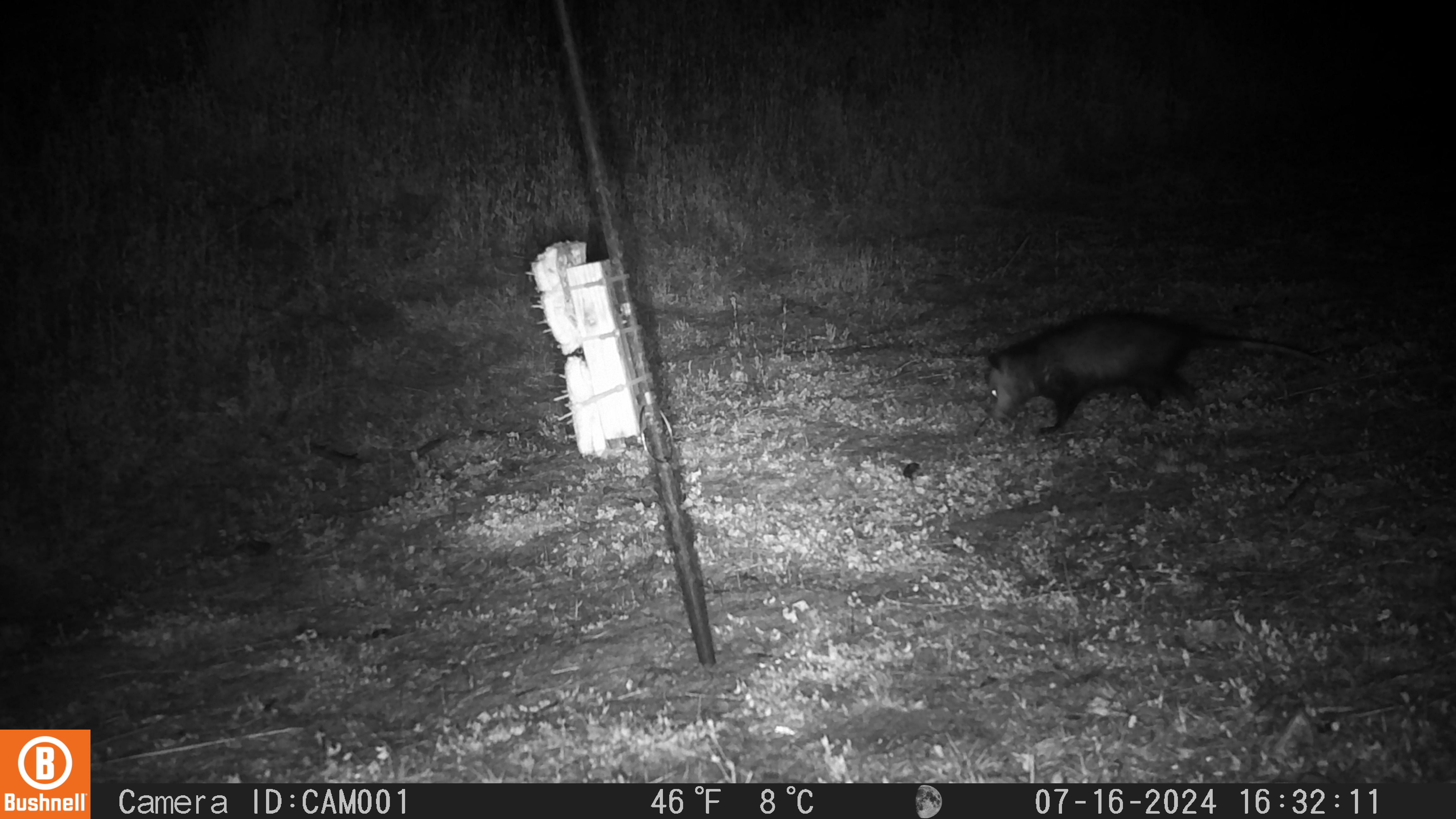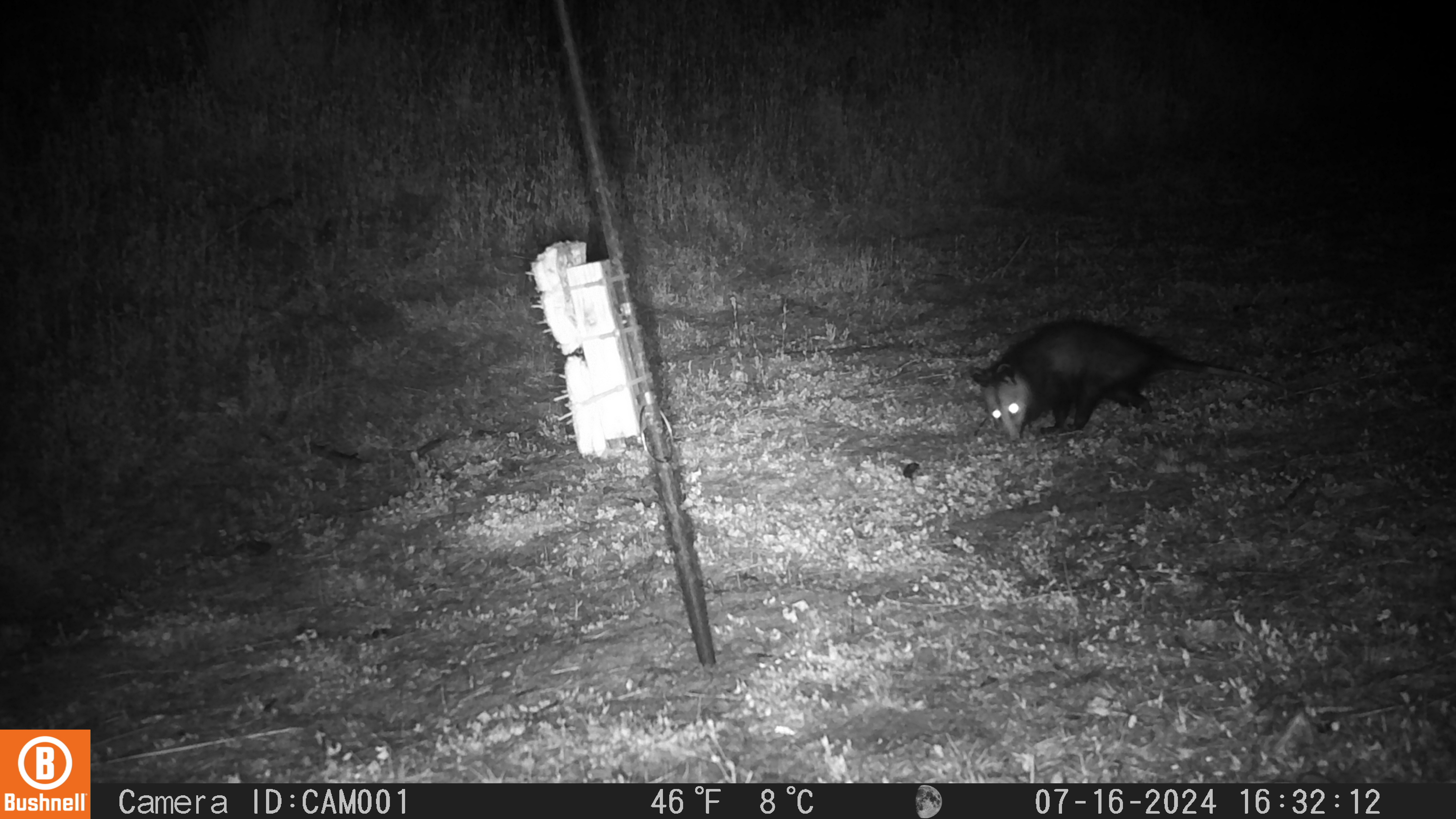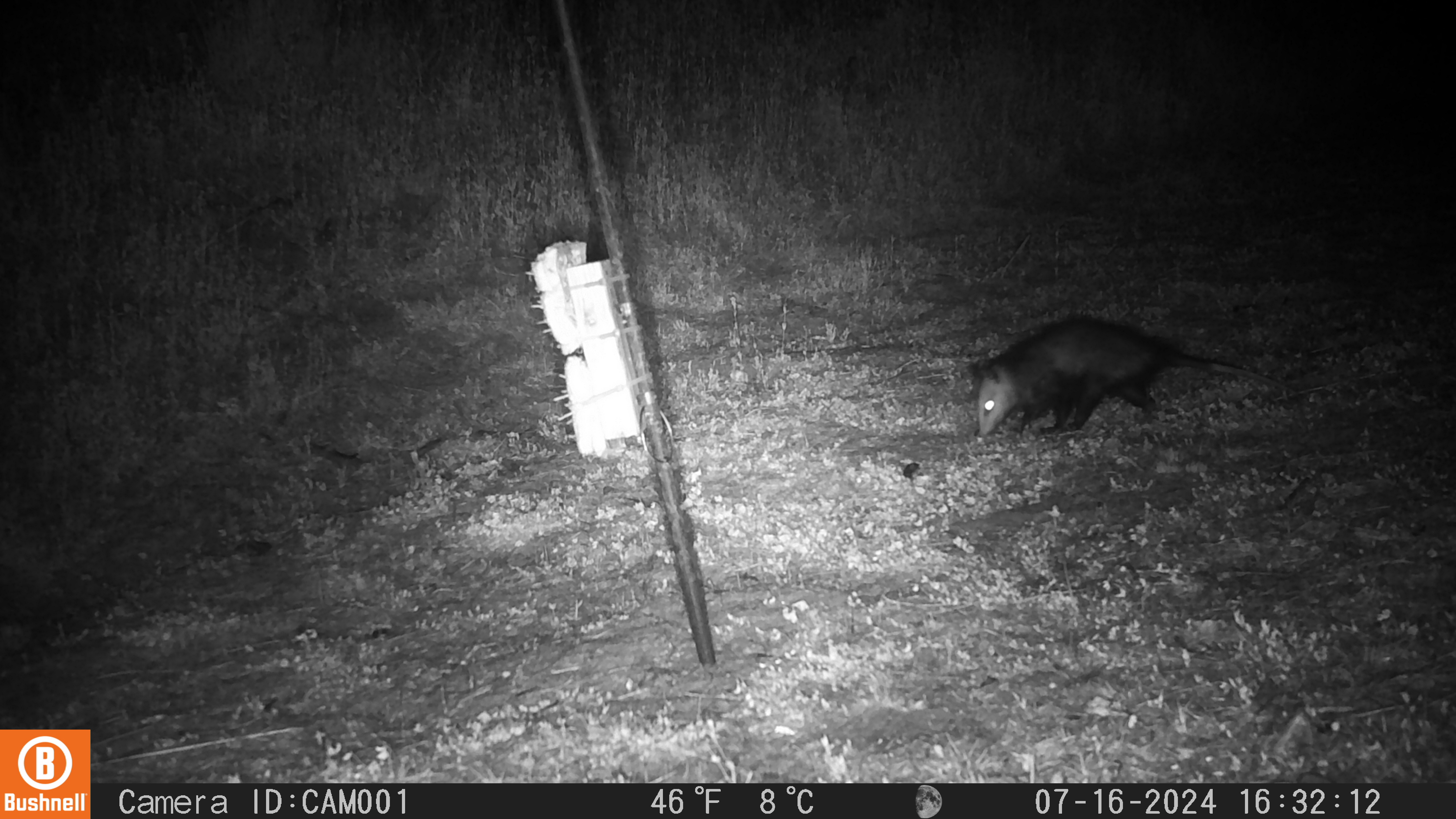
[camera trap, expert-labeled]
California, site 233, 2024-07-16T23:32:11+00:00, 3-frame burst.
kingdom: Animalia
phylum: Chordata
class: Mammalia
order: Didelphimorphia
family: Didelphidae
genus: Didelphis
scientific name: Didelphis virginiana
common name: virginia opossum